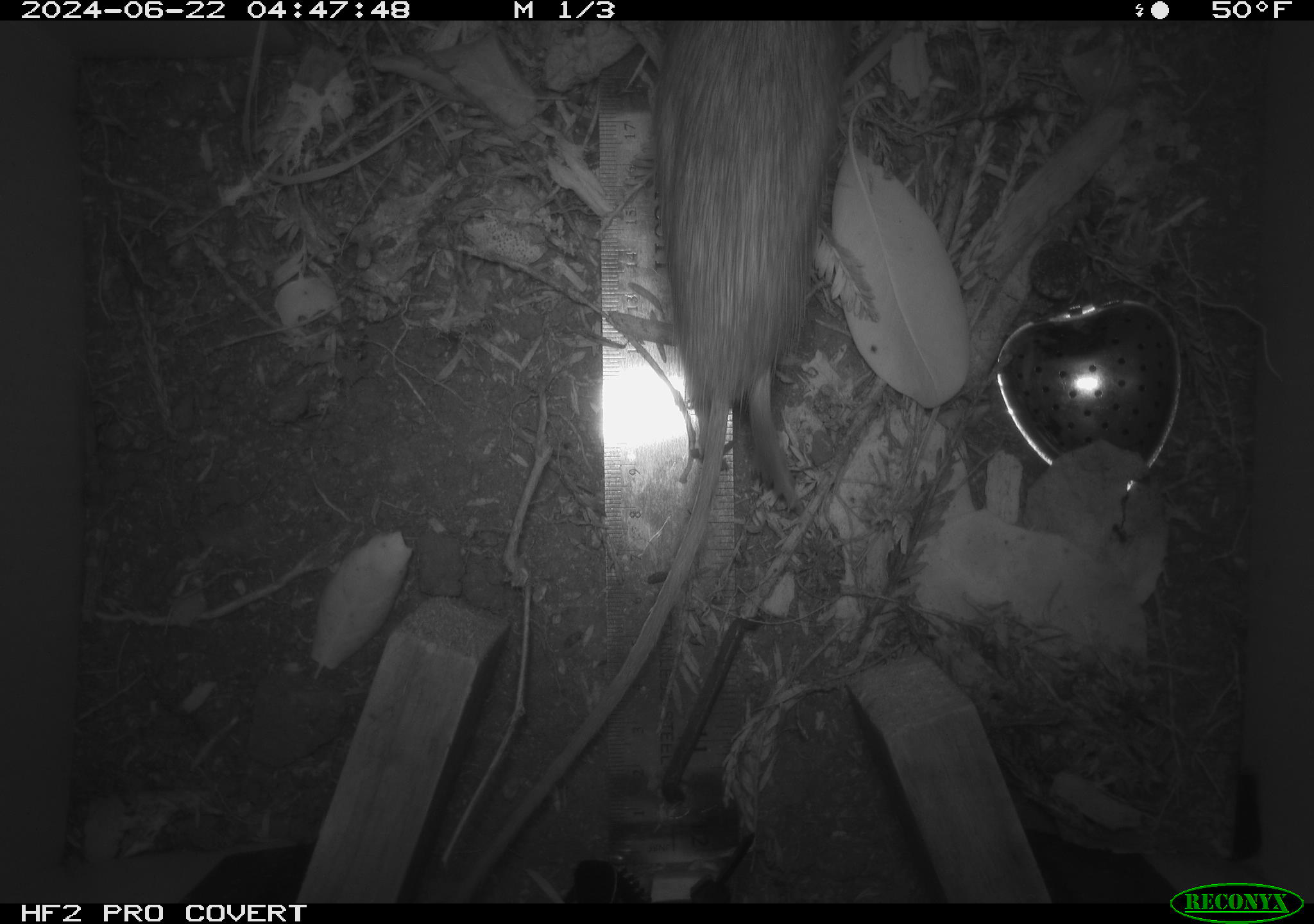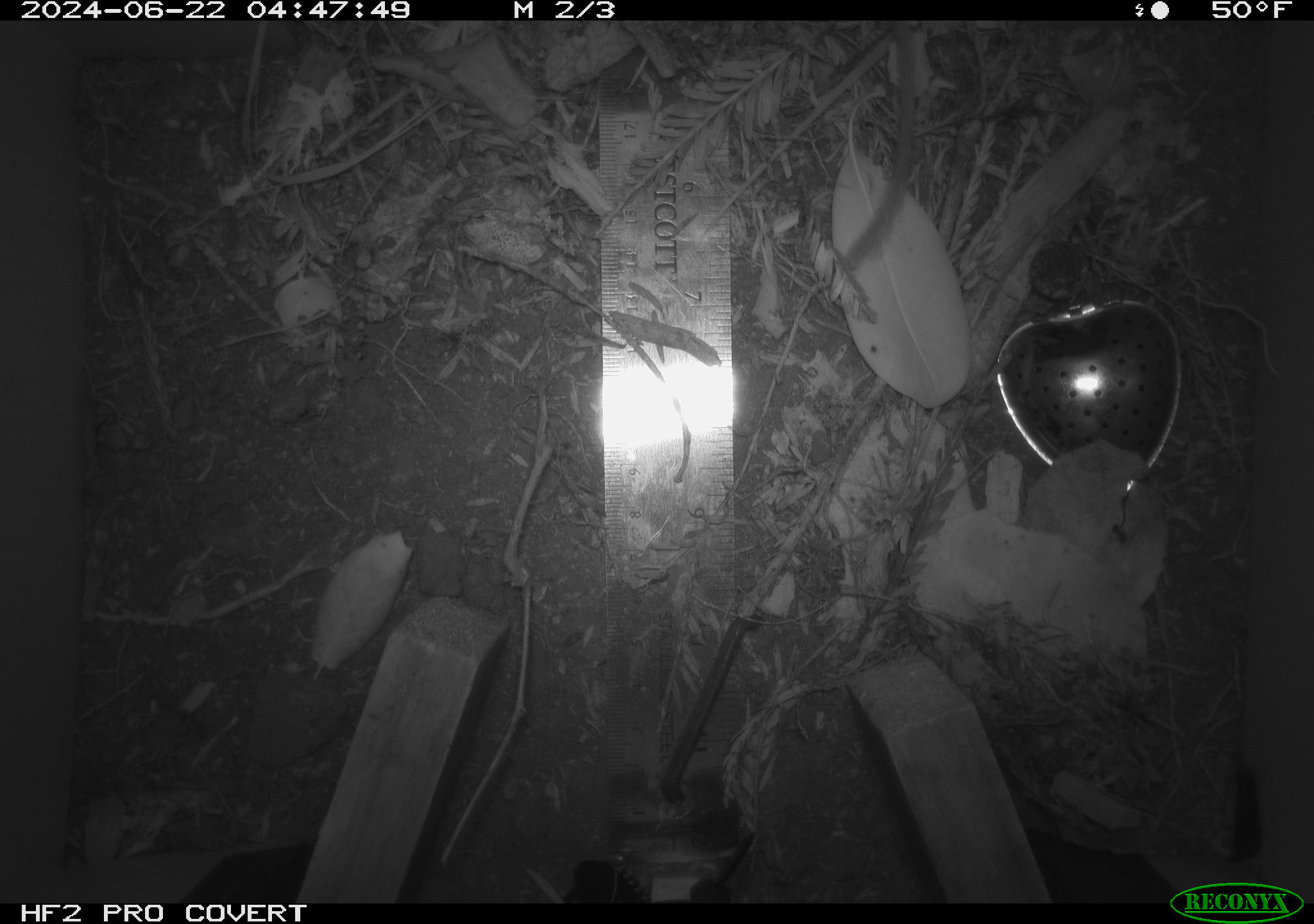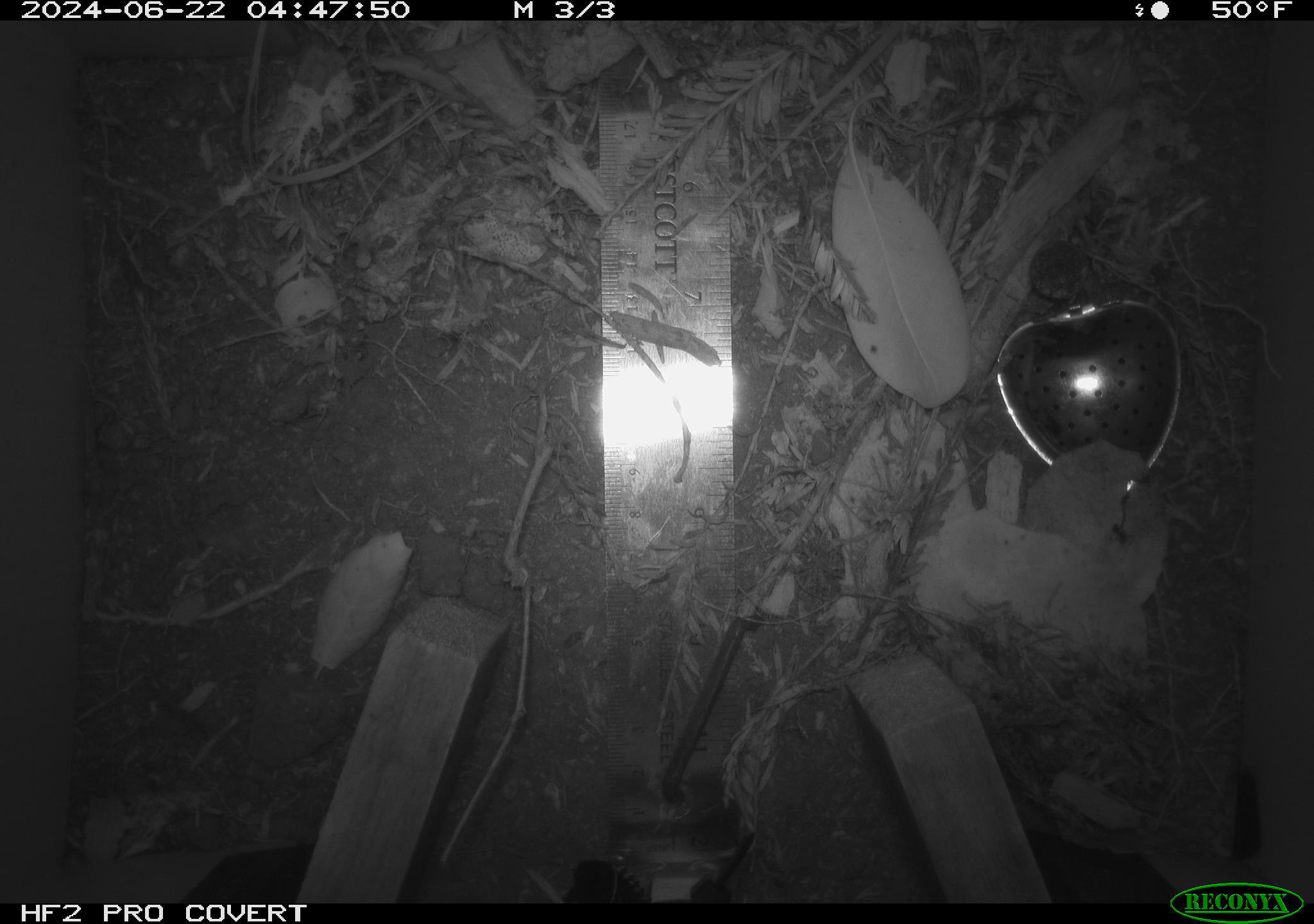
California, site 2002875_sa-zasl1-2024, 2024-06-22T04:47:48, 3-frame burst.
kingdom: Animalia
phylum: Chordata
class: Mammalia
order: Rodentia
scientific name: Rodentia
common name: rodent